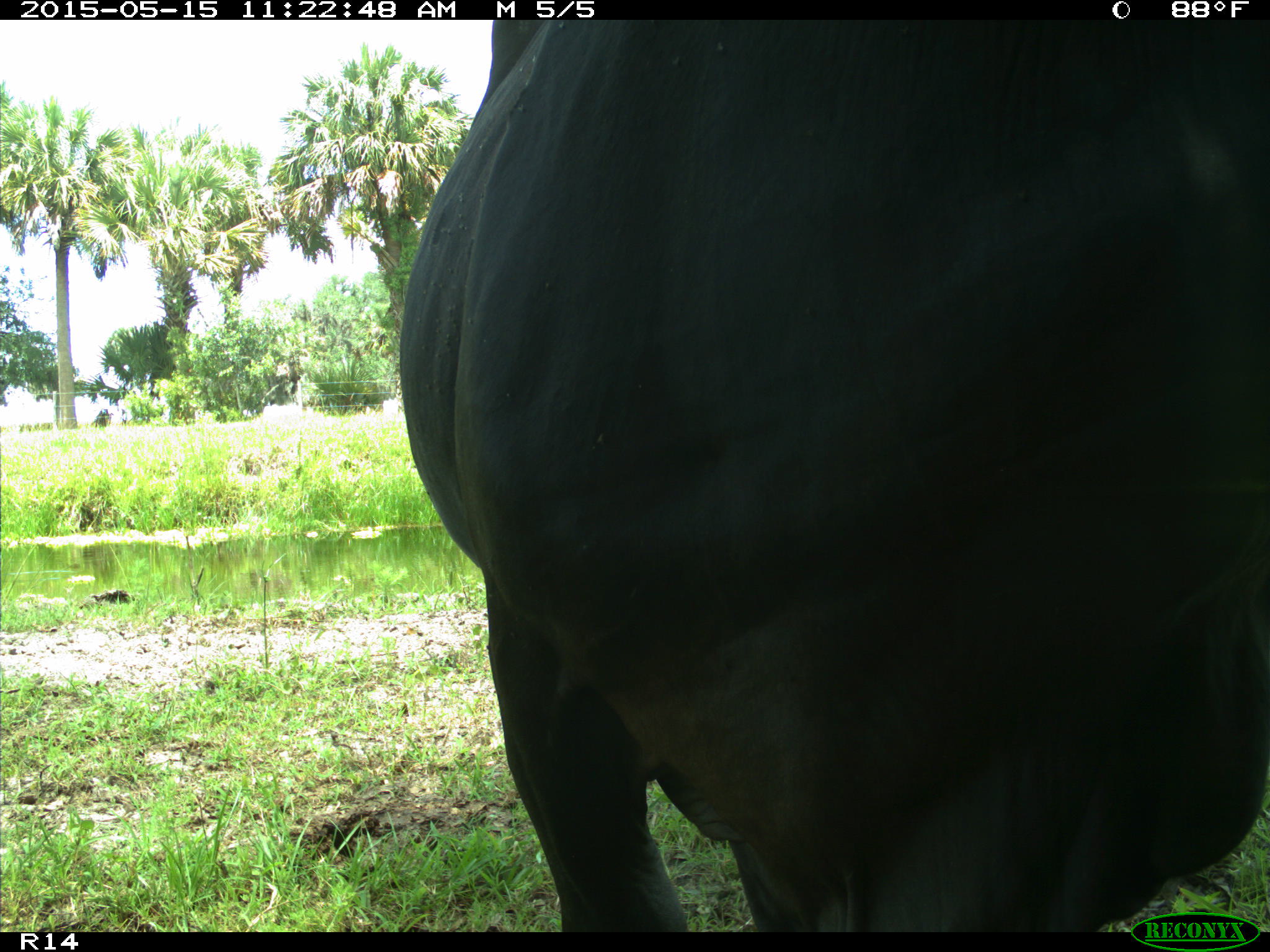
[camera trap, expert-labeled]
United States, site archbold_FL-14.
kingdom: Animalia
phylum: Chordata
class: Mammalia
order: Artiodactyla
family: Bovidae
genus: Bos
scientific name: Bos taurus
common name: domestic cow